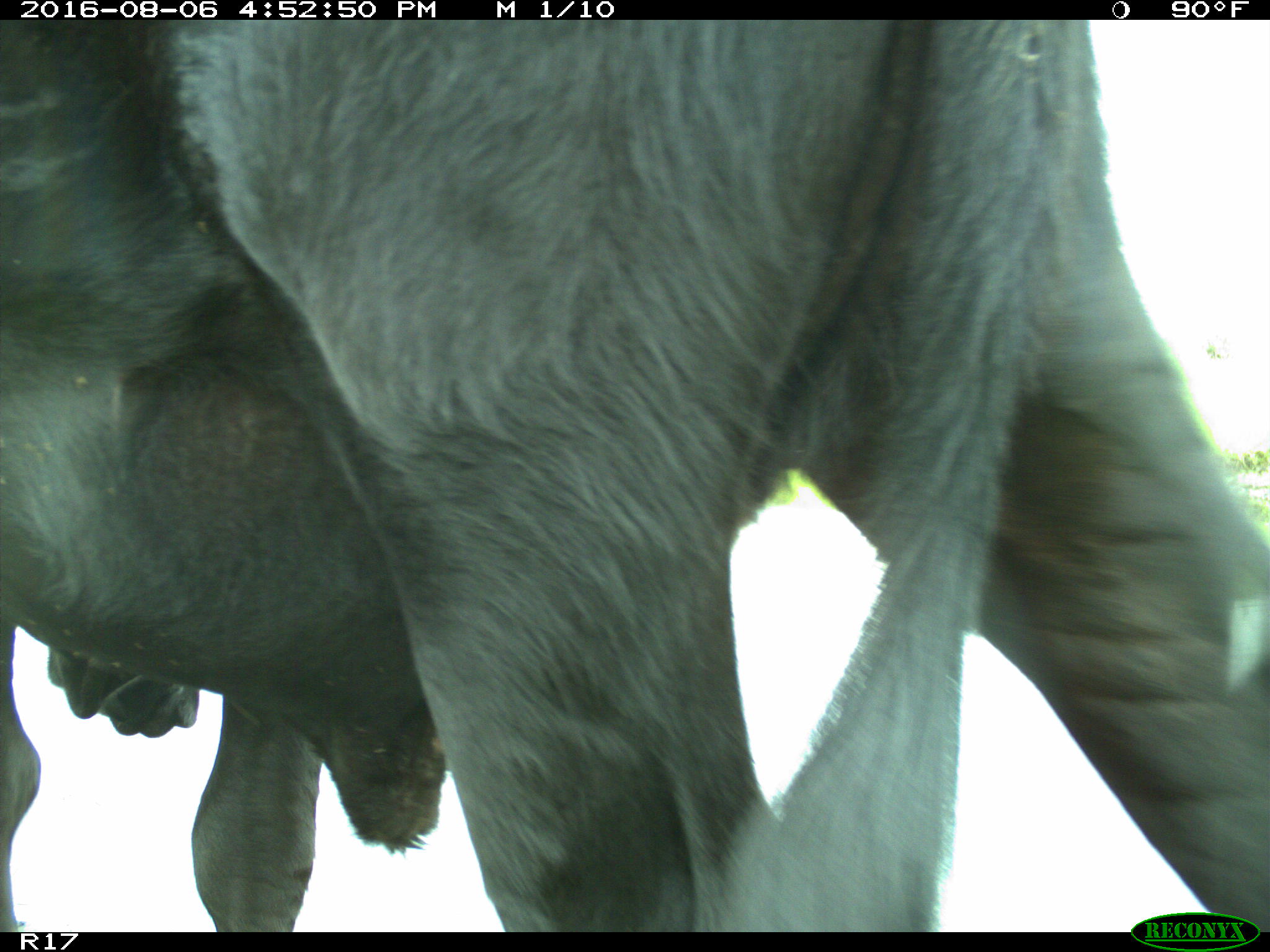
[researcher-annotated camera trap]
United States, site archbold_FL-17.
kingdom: Animalia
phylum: Chordata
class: Mammalia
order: Artiodactyla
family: Bovidae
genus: Bos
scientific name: Bos taurus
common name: domestic cow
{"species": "Bos taurus (domestic cow)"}